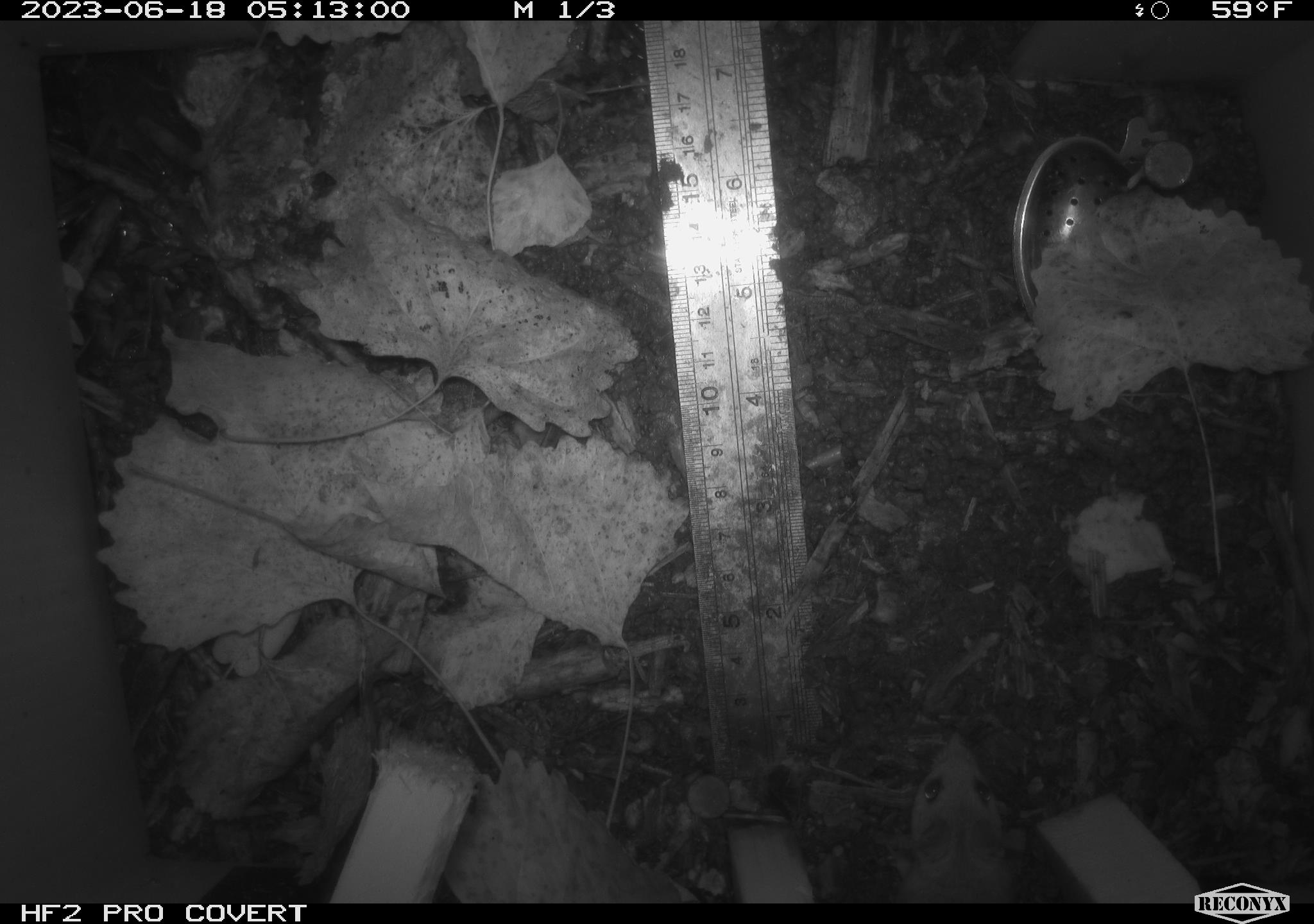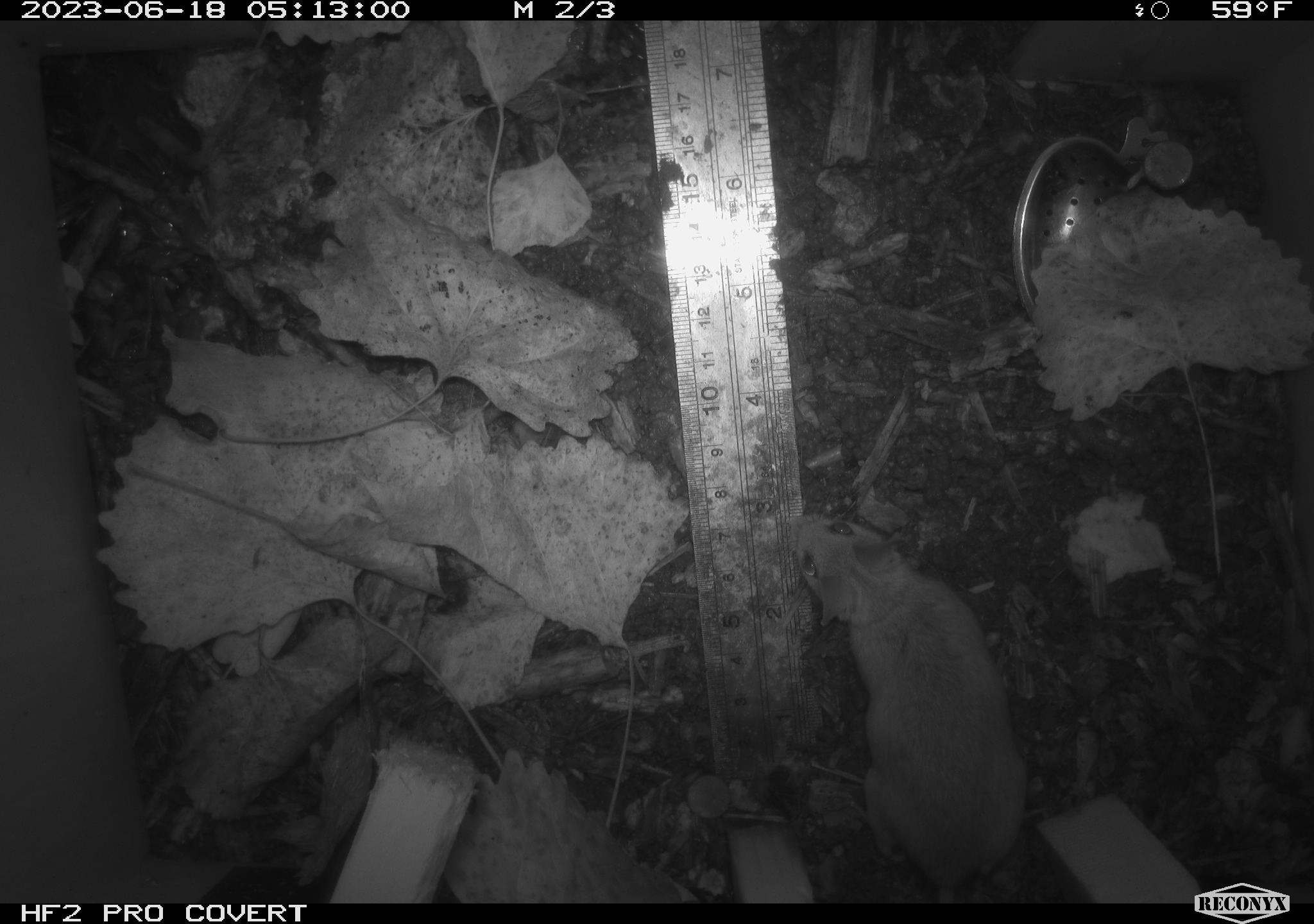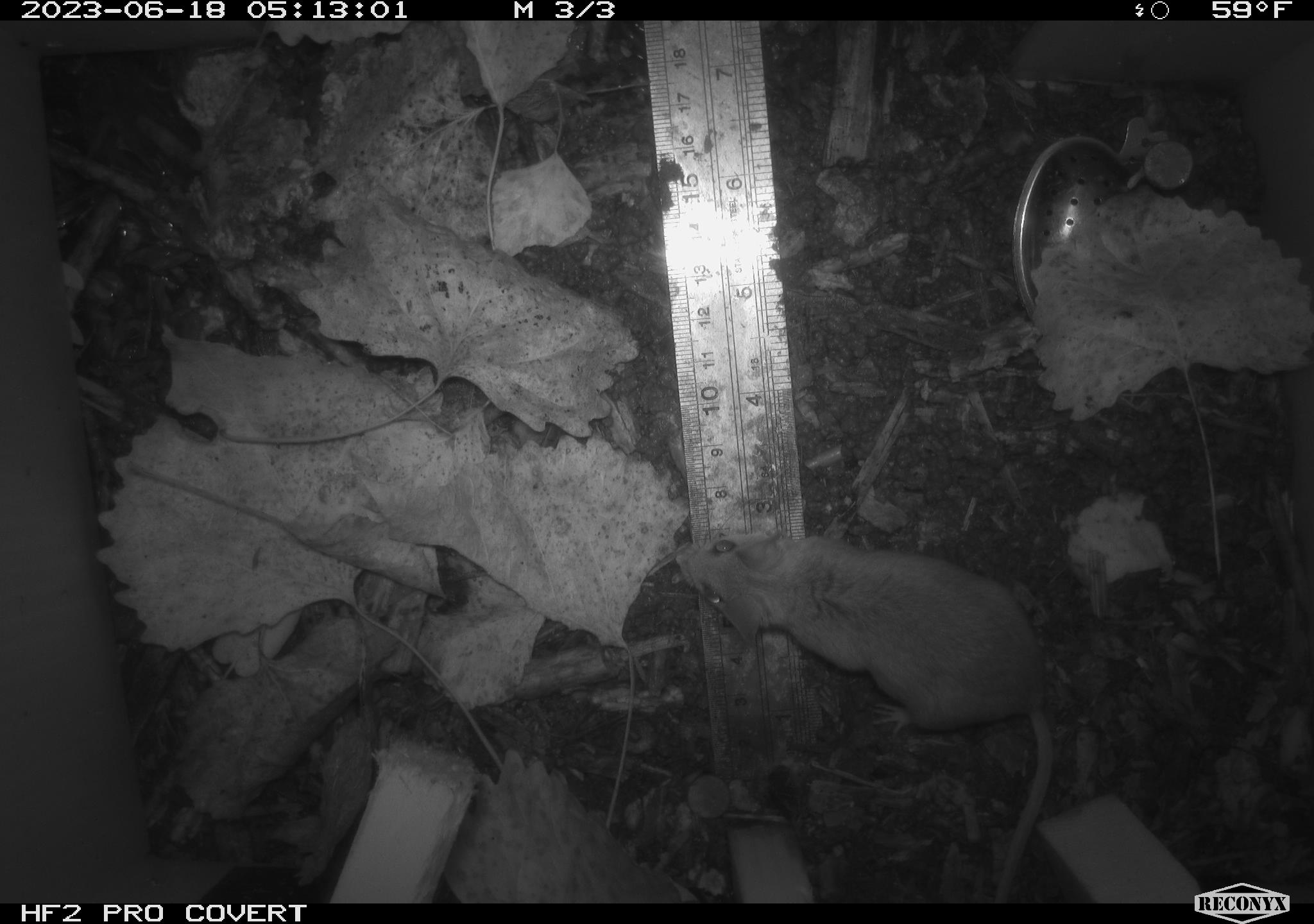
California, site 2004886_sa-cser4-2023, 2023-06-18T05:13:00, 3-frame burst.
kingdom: Animalia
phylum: Chordata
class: Mammalia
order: Rodentia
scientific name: Rodentia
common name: mouse species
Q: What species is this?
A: Mouse species (Rodentia).